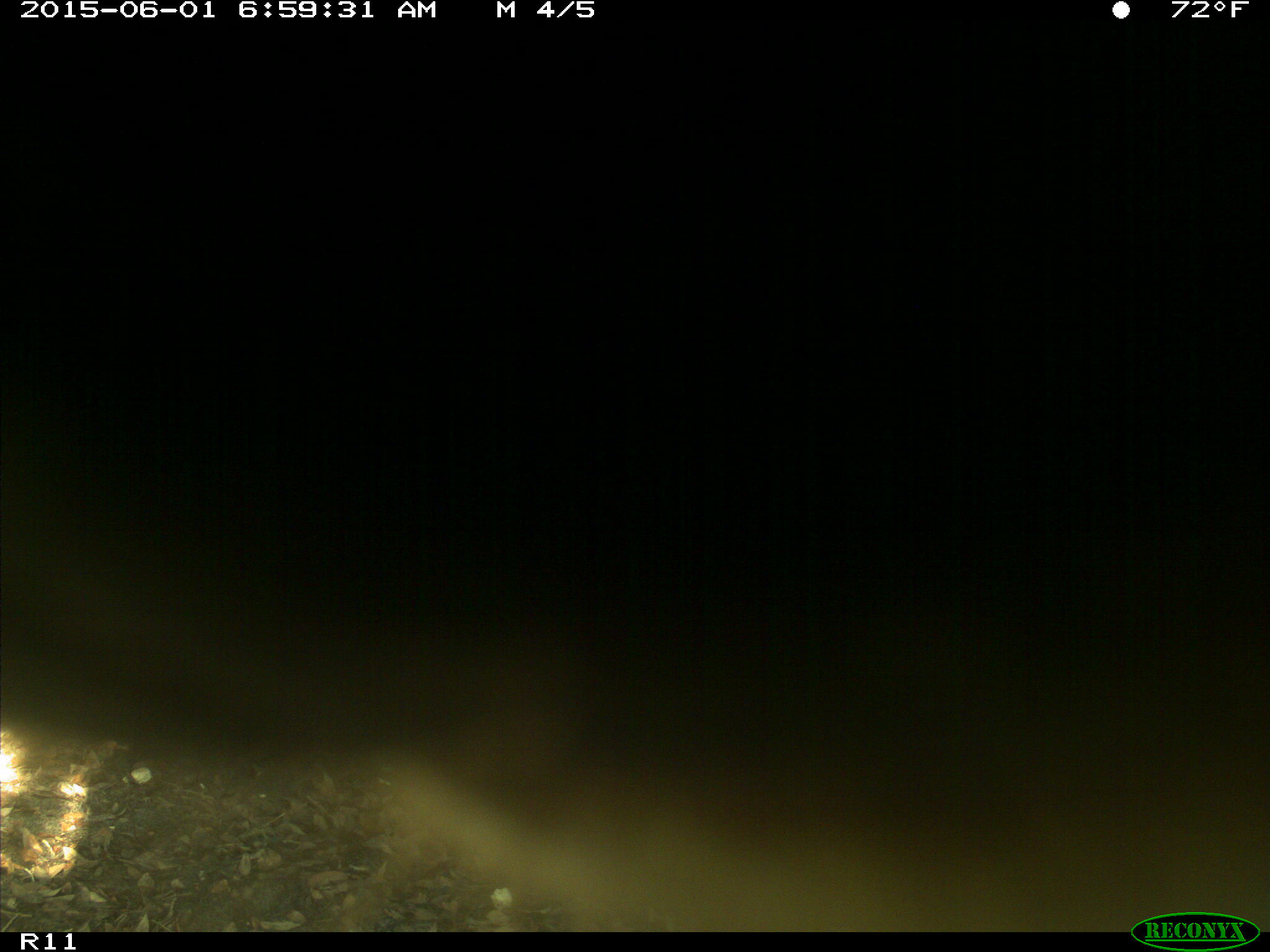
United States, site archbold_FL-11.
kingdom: Animalia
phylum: Chordata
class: Mammalia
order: Artiodactyla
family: Bovidae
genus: Bos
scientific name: Bos taurus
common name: domestic cow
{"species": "Bos taurus (domestic cow)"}